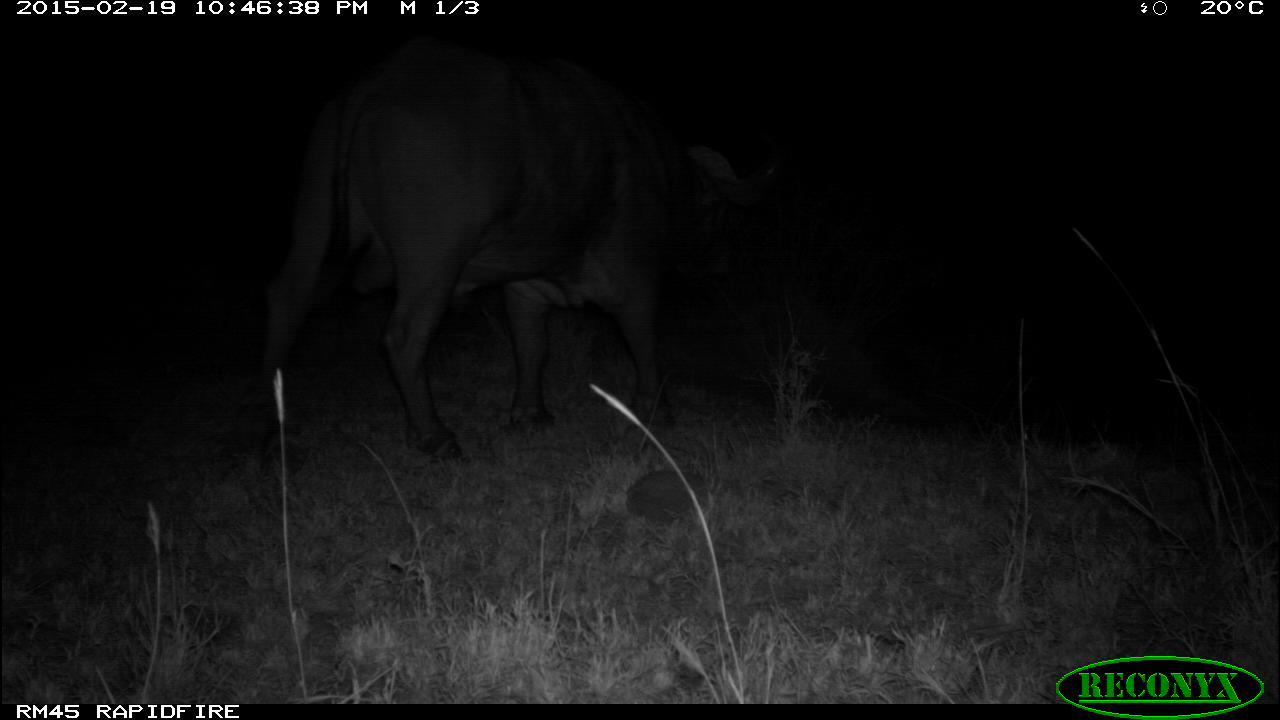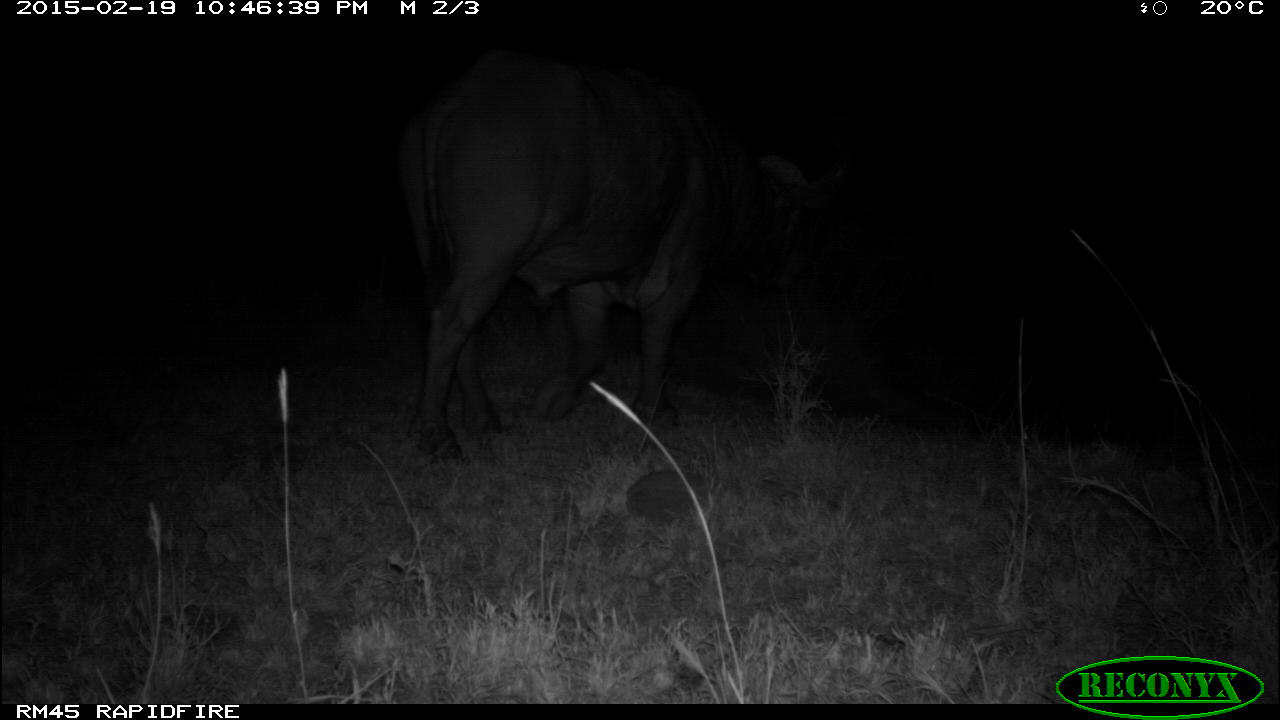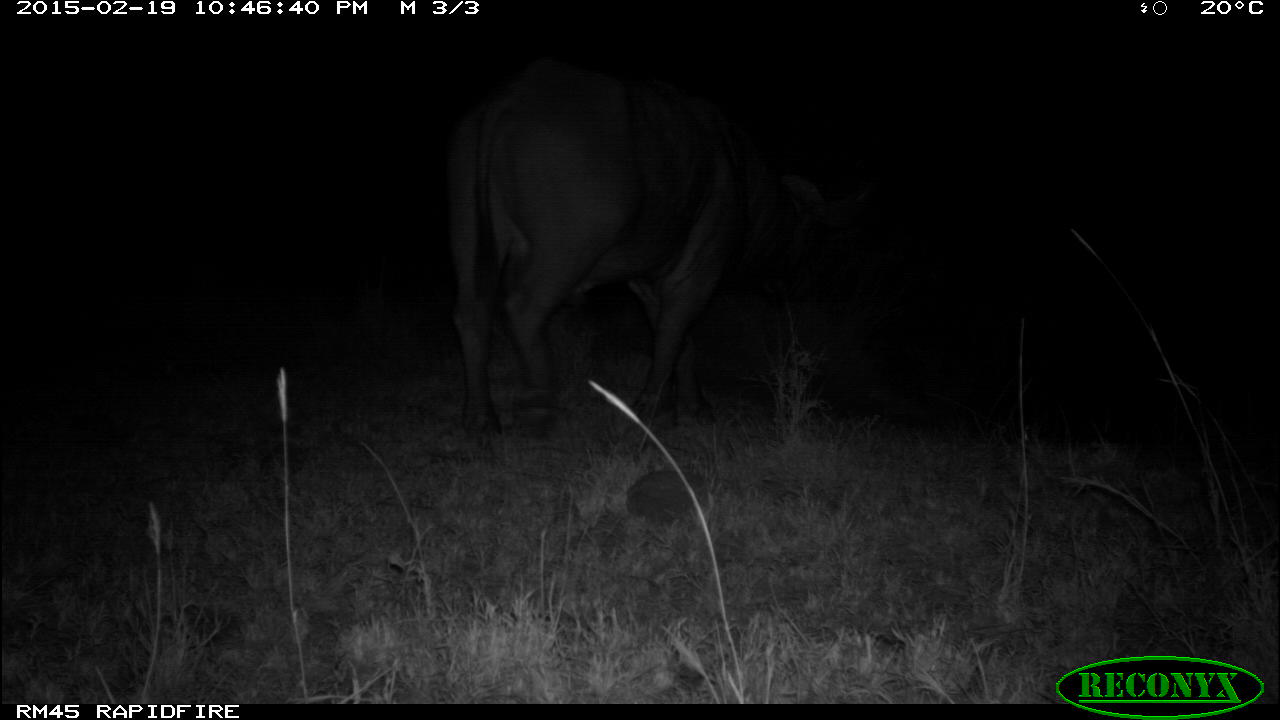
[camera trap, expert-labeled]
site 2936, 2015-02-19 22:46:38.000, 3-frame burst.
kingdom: Animalia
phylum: Chordata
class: Mammalia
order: Artiodactyla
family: Bovidae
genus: Syncerus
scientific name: Syncerus caffer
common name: african buffalo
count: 1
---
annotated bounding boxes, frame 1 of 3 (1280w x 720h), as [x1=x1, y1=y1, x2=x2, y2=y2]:
syncerus caffer: [x1=235, y1=39, x2=779, y2=483]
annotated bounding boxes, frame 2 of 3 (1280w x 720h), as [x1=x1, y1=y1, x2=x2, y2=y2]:
syncerus caffer: [x1=396, y1=45, x2=847, y2=478]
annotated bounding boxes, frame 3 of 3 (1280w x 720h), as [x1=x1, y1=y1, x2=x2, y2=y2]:
syncerus caffer: [x1=435, y1=52, x2=832, y2=402]